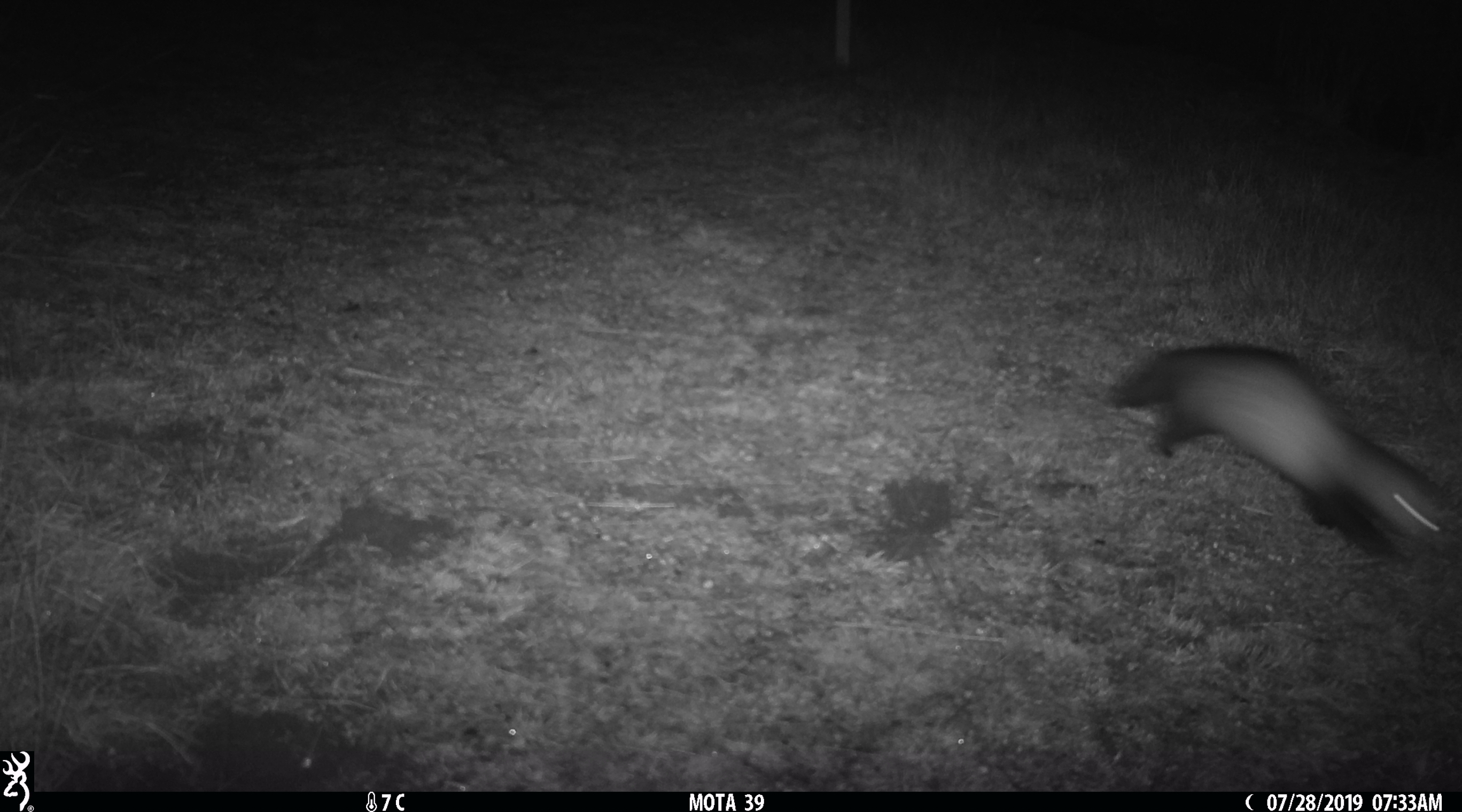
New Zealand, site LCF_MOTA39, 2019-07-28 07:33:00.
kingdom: Animalia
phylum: Chordata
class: Mammalia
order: Carnivora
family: Mustelidae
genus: Mustela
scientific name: Mustela furo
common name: ferret